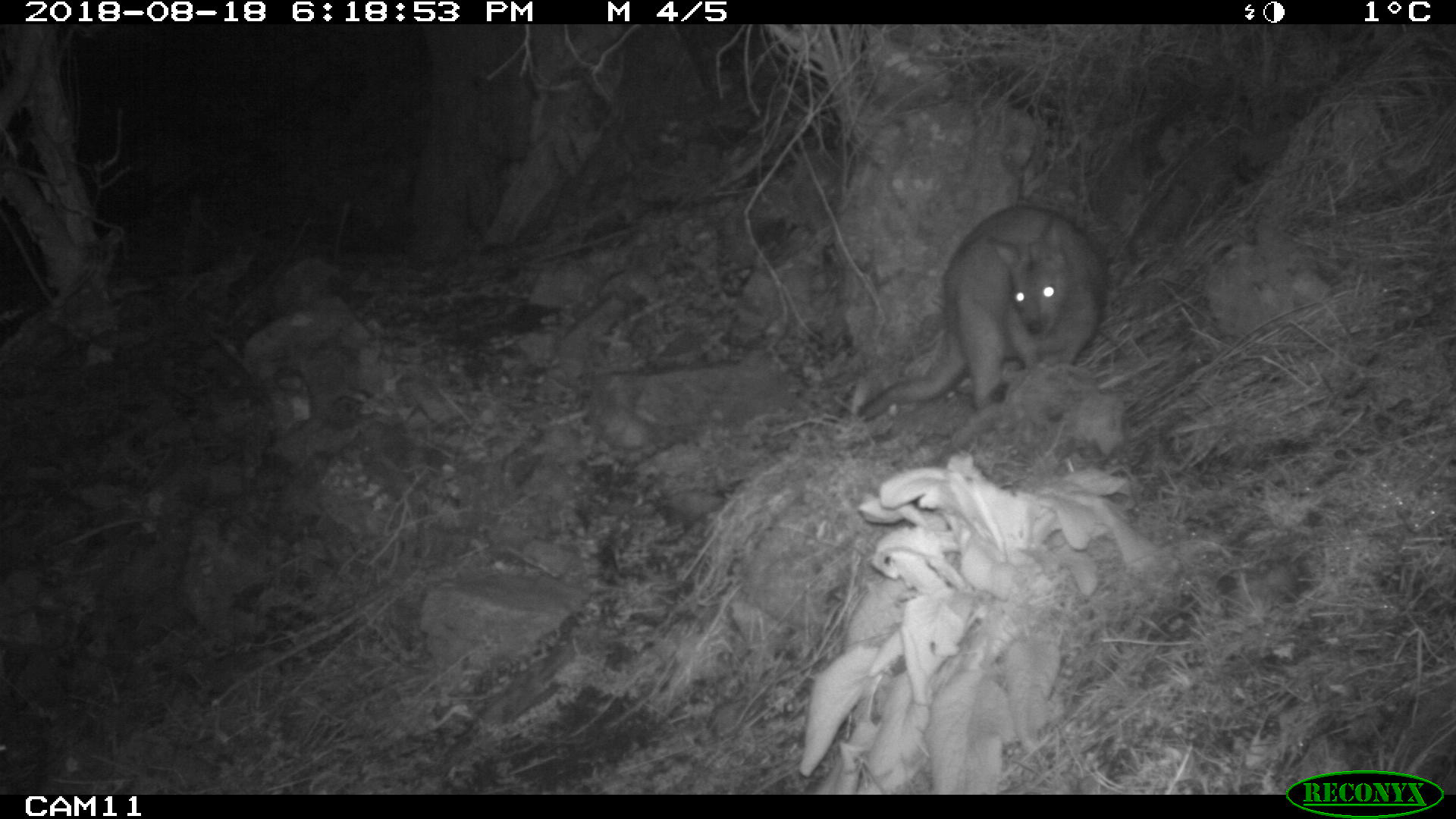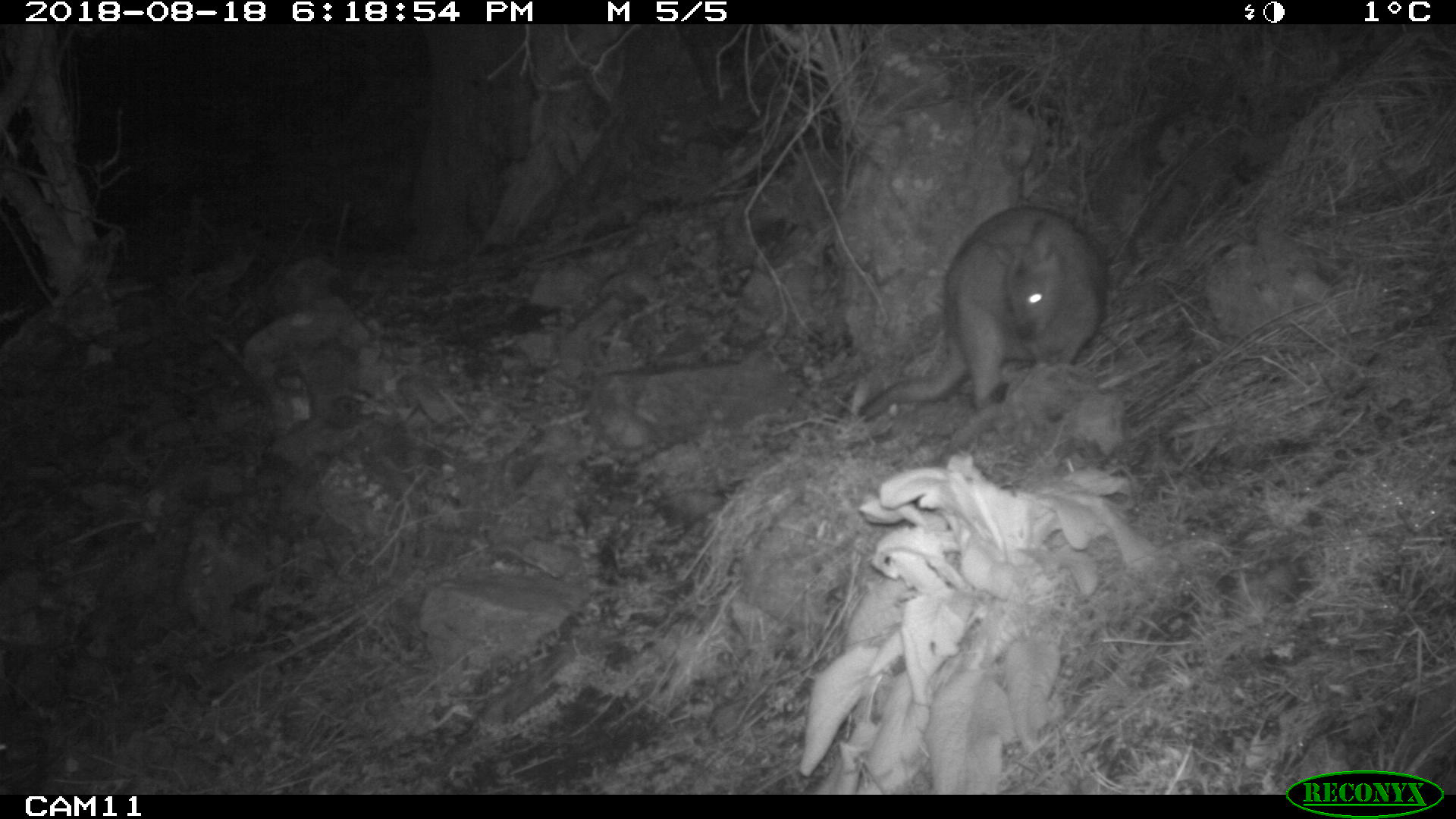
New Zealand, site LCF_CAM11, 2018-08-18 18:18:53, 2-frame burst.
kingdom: Animalia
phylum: Chordata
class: Mammalia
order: Diprotodontia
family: Macropodidae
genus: Notamacropus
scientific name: Notamacropus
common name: wallaby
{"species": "wallaby (Notamacropus)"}